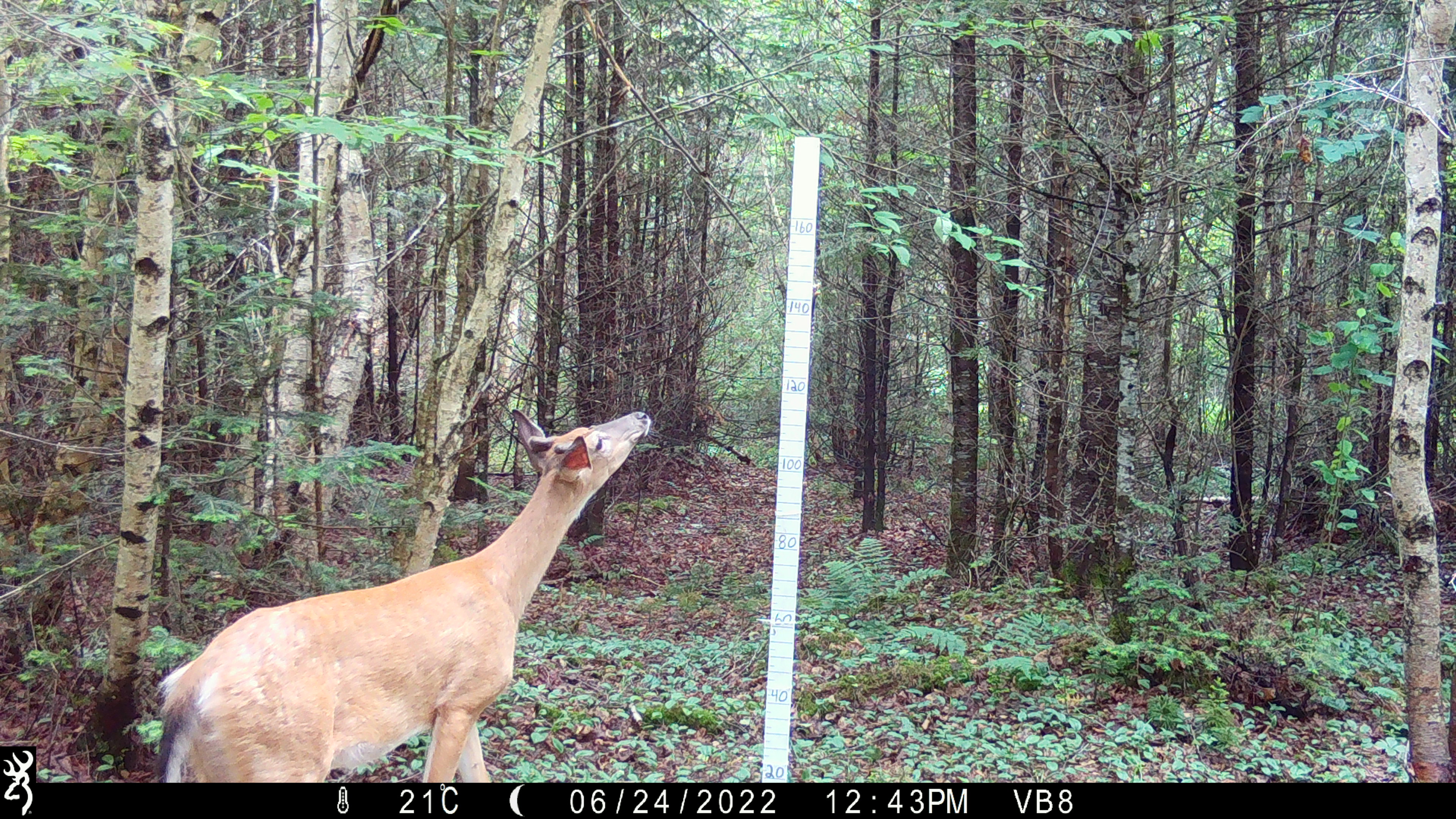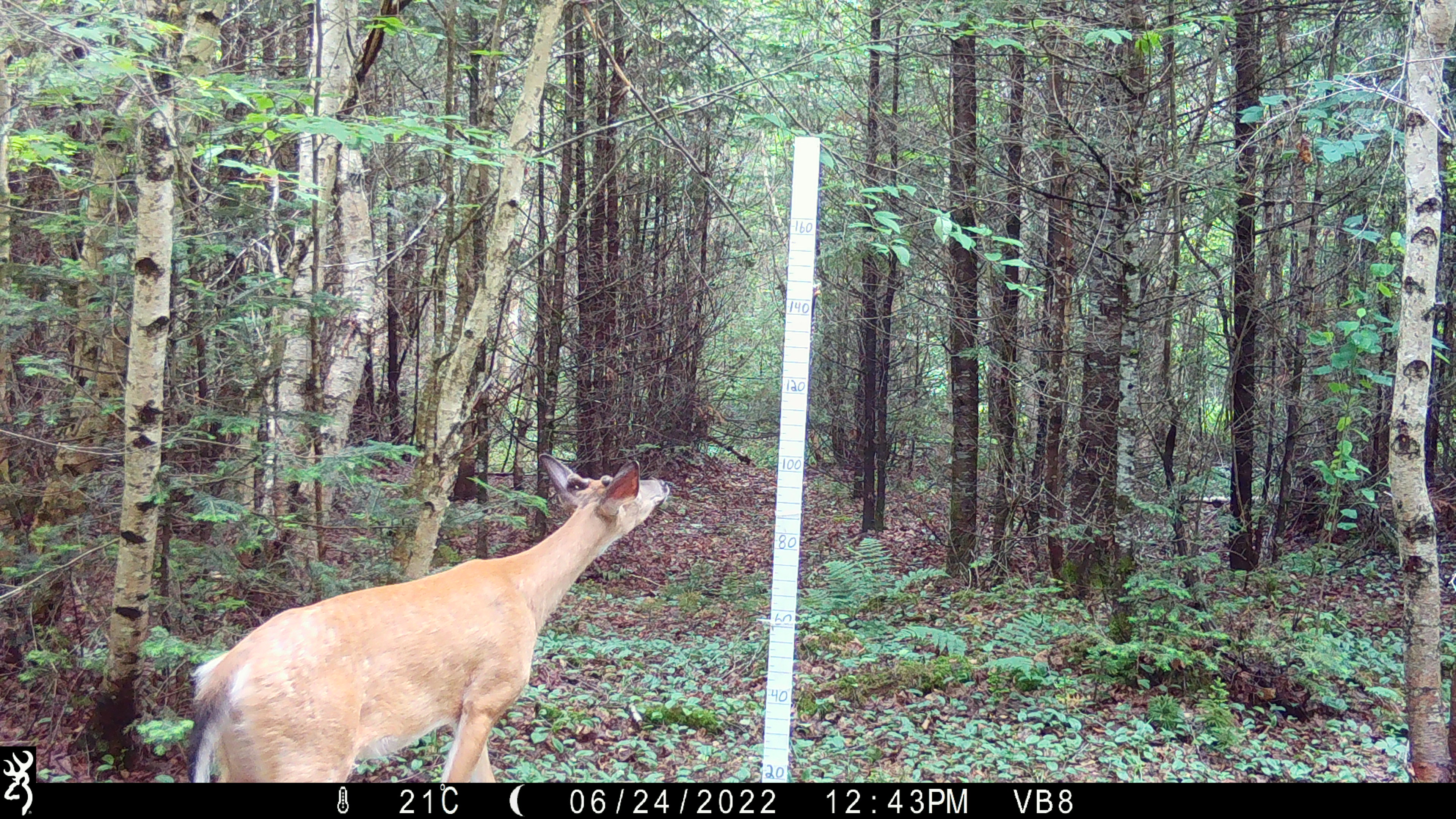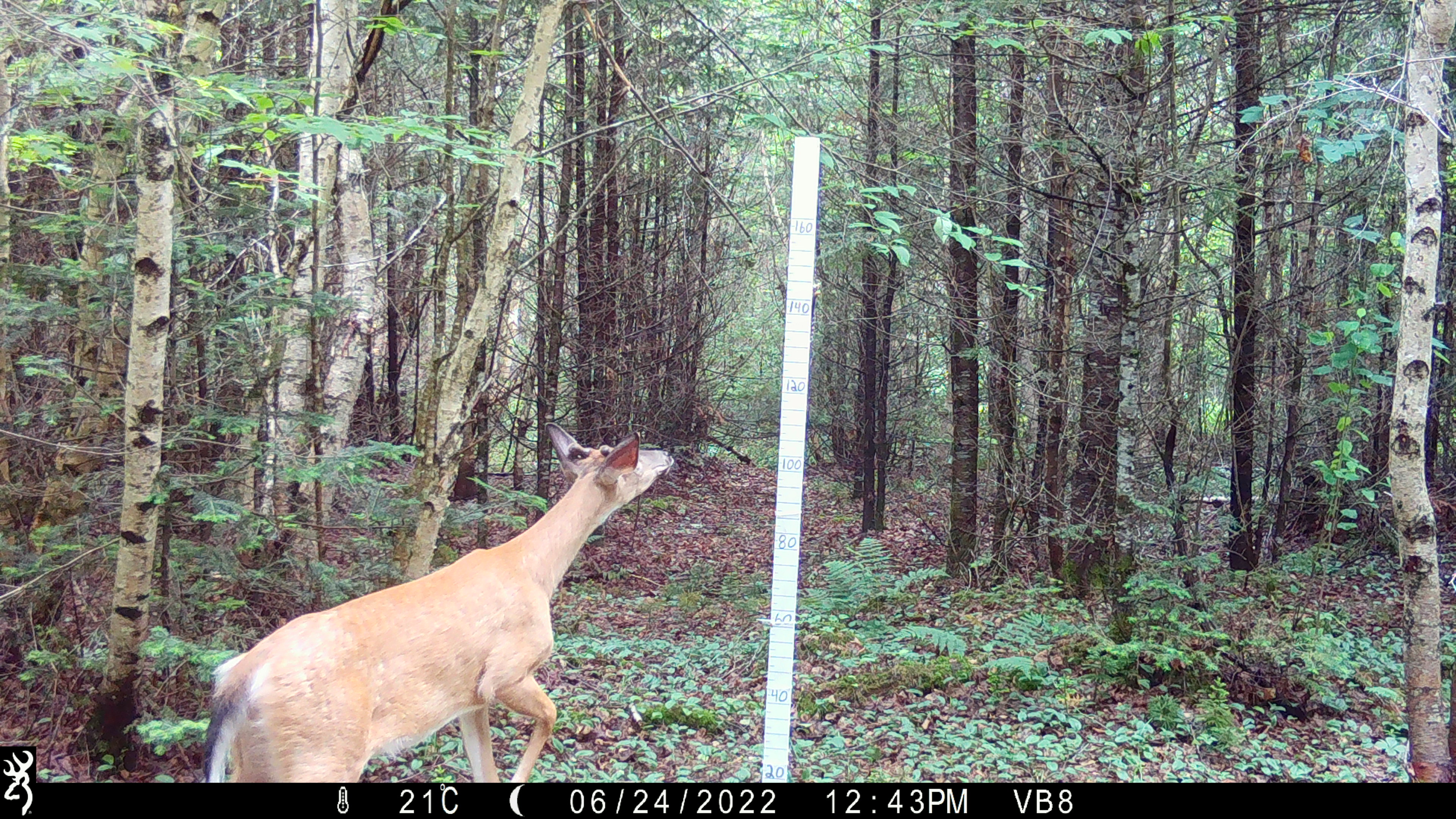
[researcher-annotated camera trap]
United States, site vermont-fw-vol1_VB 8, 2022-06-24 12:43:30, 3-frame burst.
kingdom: Animalia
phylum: Chordata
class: Mammalia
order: Artiodactyla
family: Cervidae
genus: Odocoileus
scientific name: Odocoileus virginianus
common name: white-tailed deer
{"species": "white-tailed deer (Odocoileus virginianus)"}